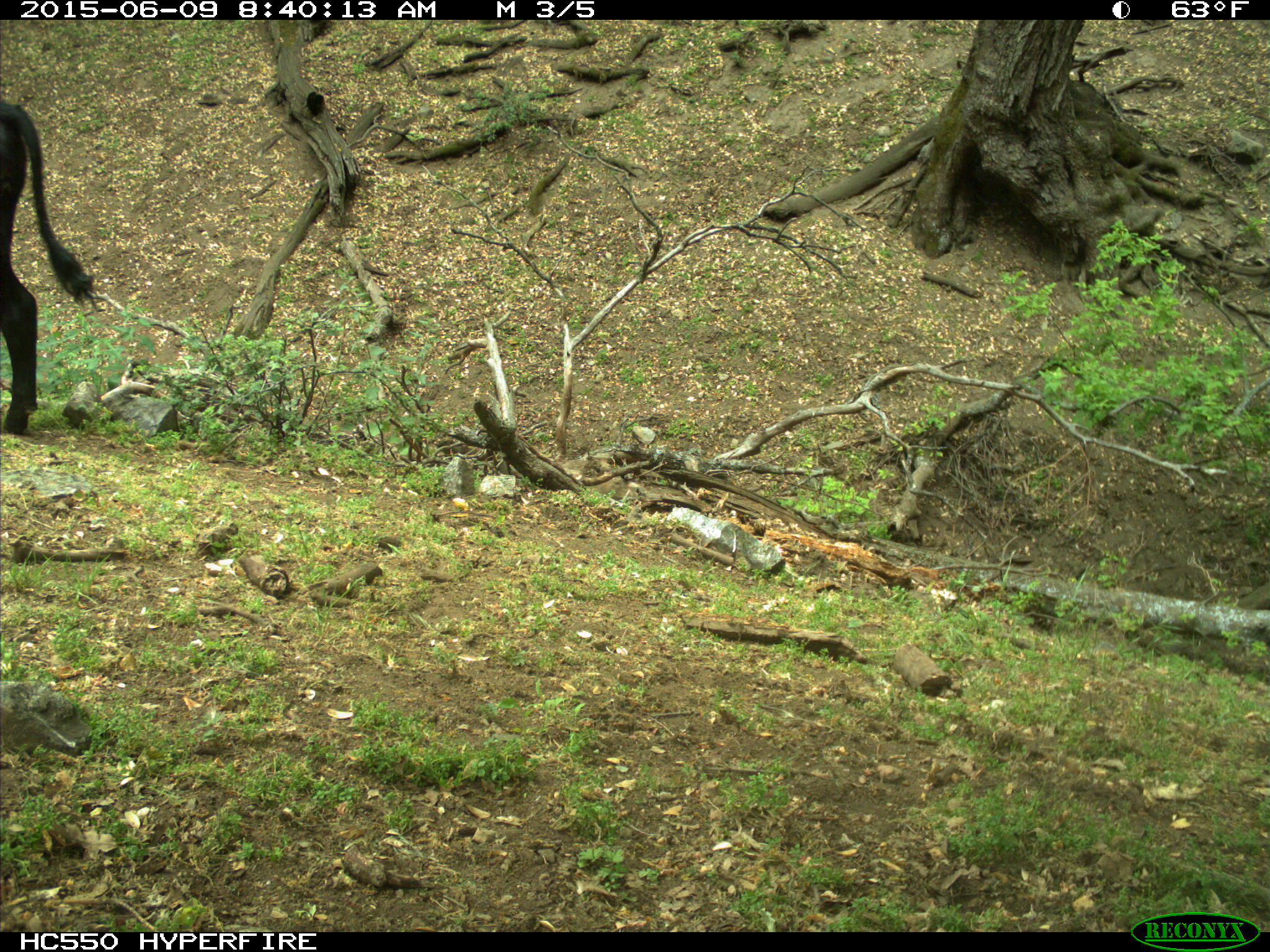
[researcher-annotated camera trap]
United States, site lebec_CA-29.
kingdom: Animalia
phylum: Chordata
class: Mammalia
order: Artiodactyla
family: Bovidae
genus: Bos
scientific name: Bos taurus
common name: domestic cow